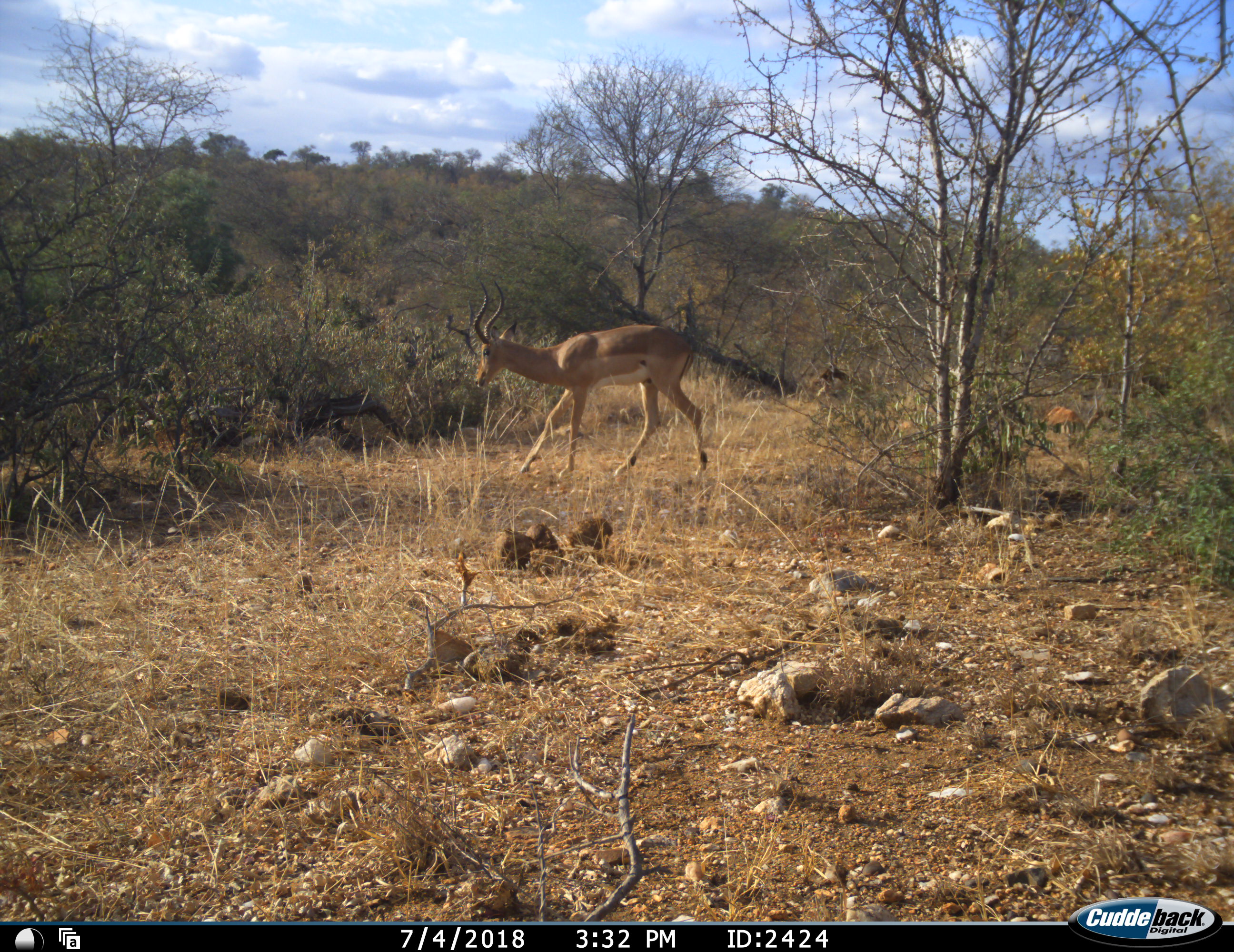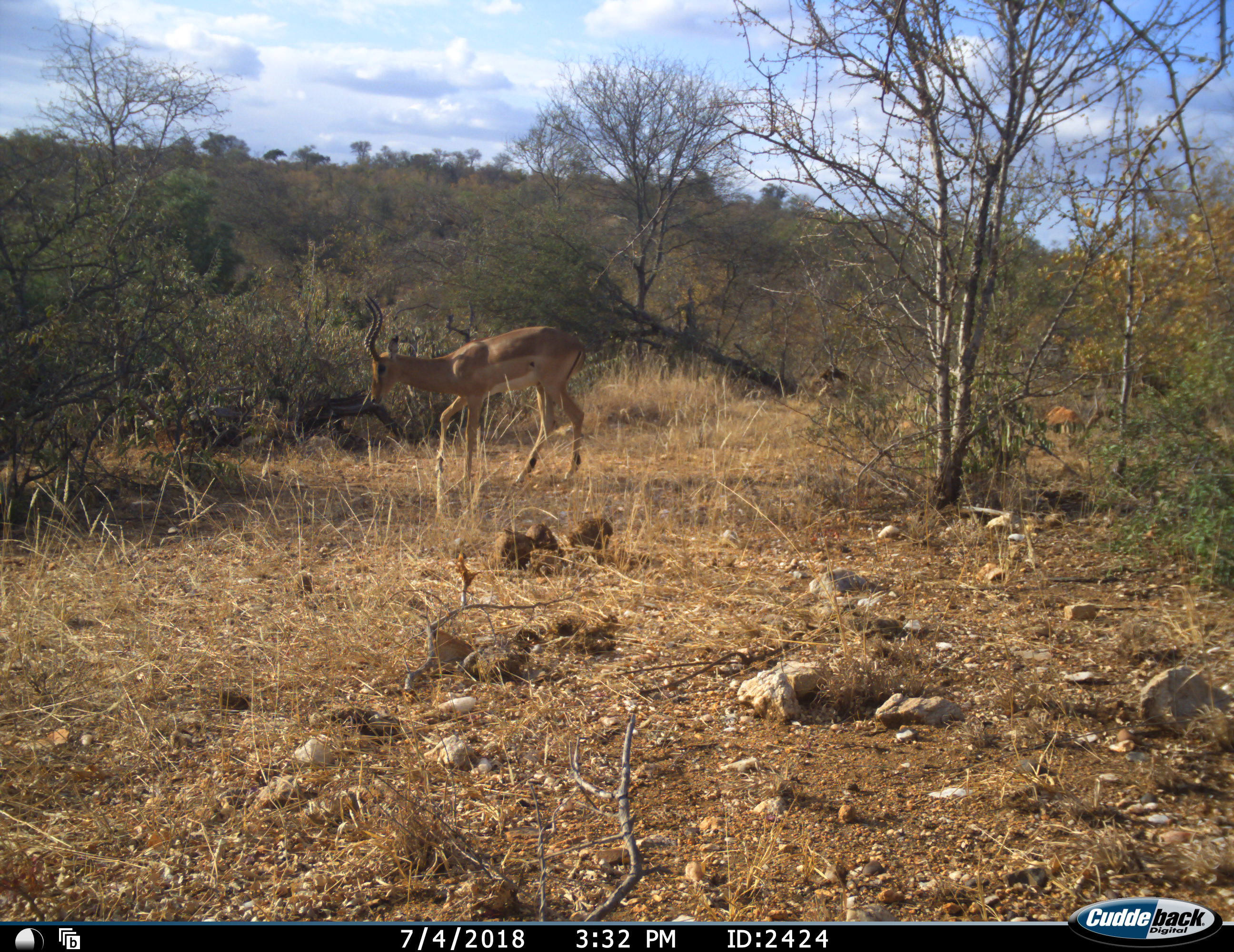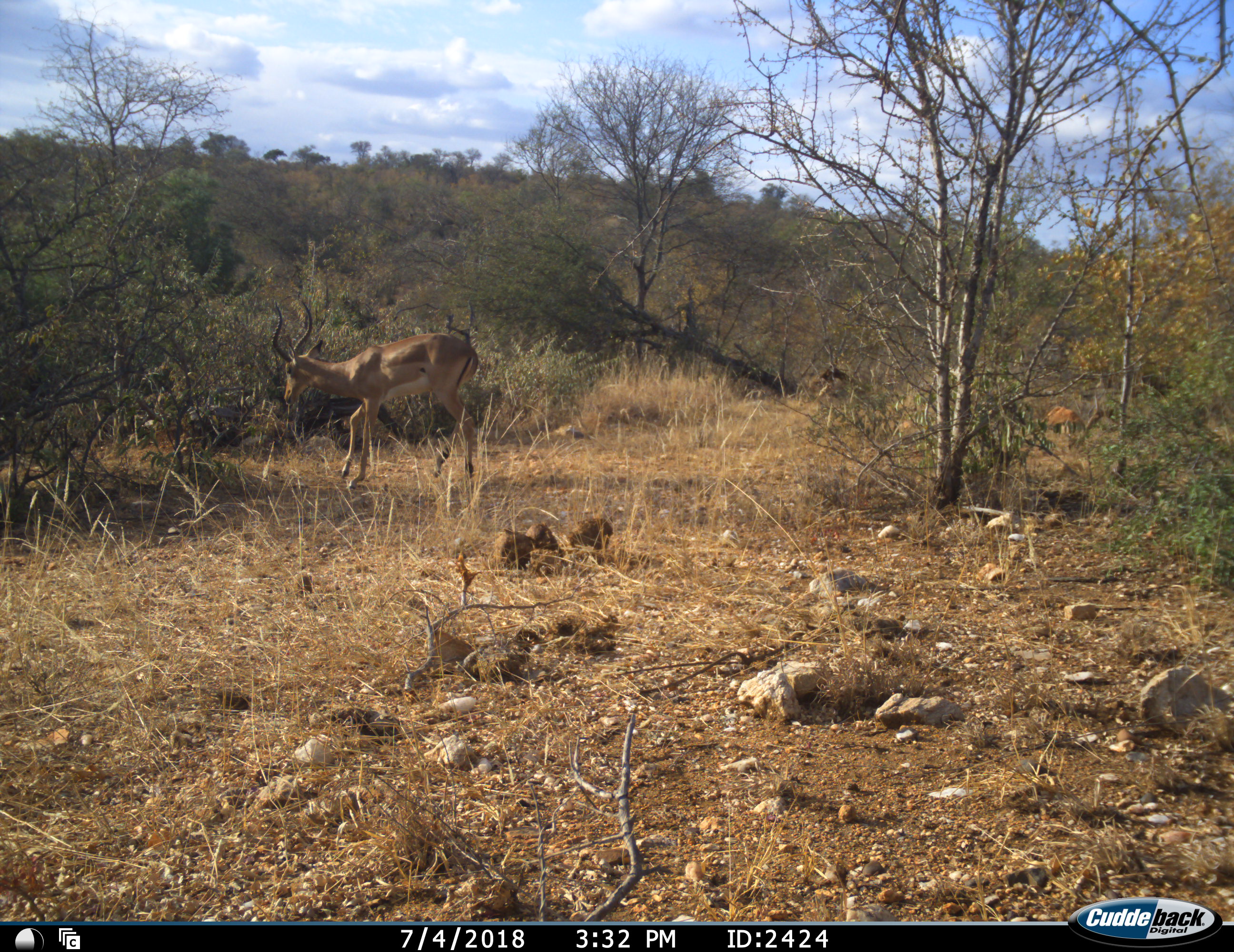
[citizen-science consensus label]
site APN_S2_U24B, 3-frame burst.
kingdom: Animalia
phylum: Chordata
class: Mammalia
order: Artiodactyla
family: Bovidae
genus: Aepyceros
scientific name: Aepyceros melampus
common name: impala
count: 1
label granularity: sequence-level